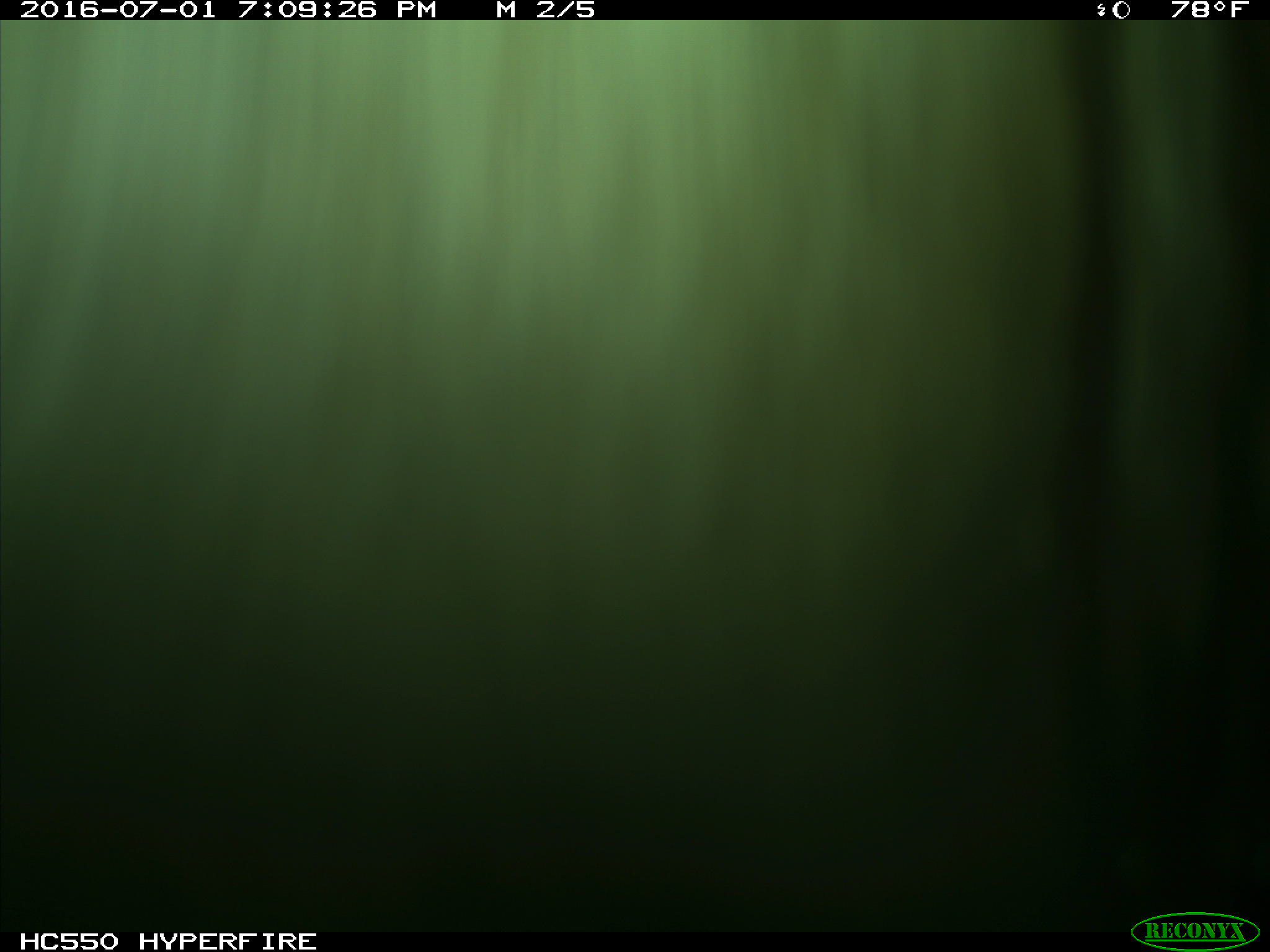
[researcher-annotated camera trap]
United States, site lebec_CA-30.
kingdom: Animalia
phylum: Chordata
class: Mammalia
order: Artiodactyla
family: Bovidae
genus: Bos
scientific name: Bos taurus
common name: domestic cow